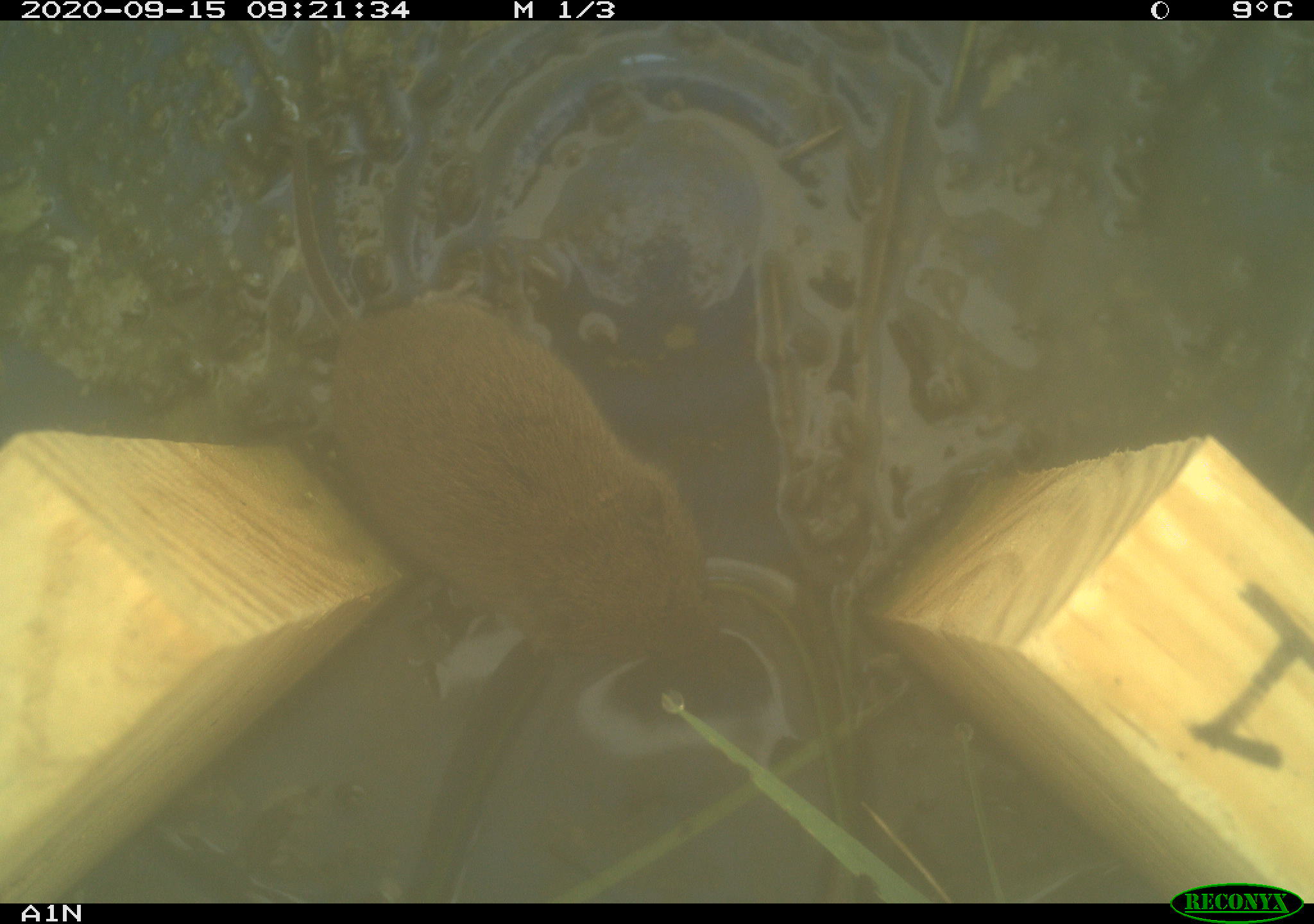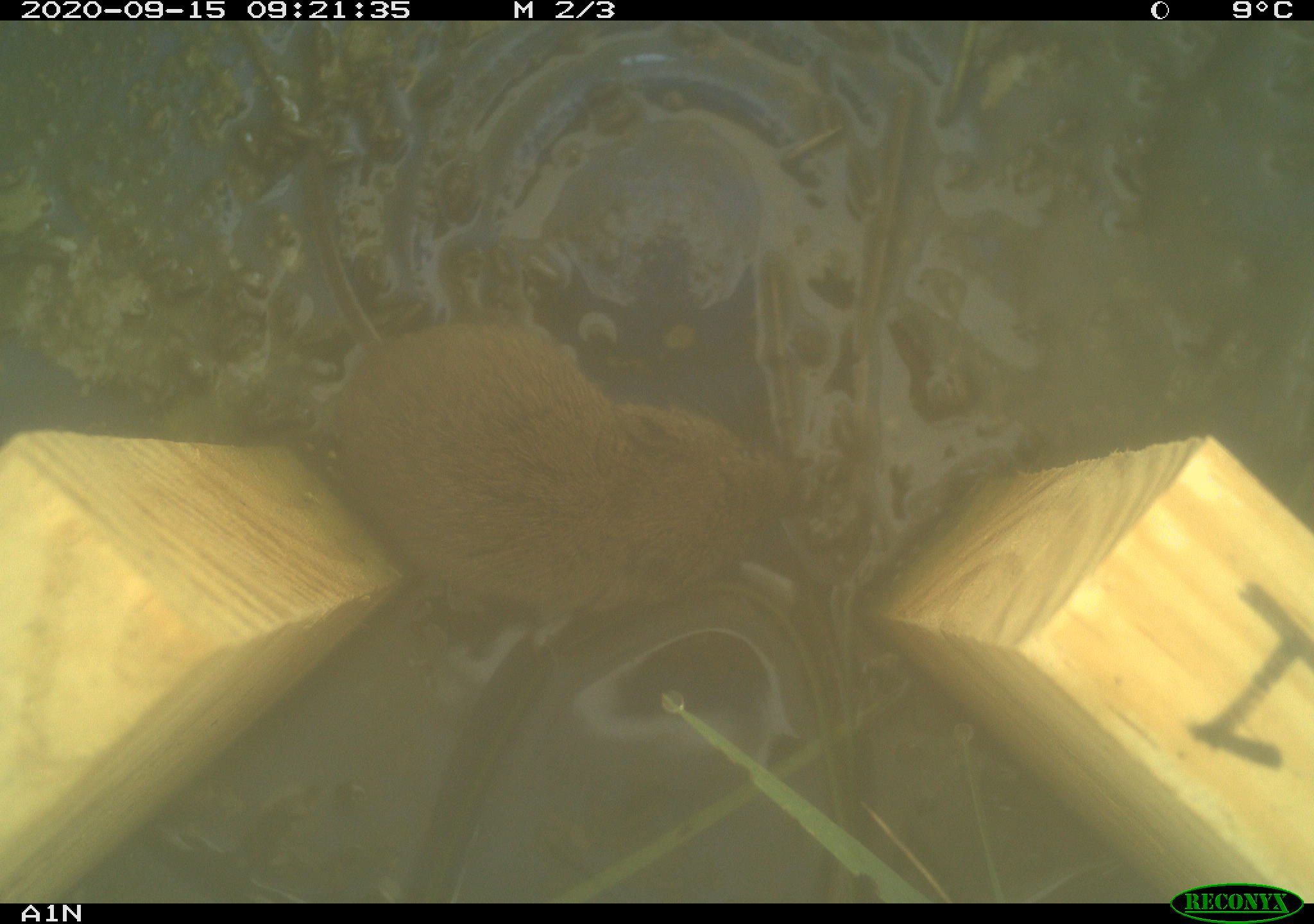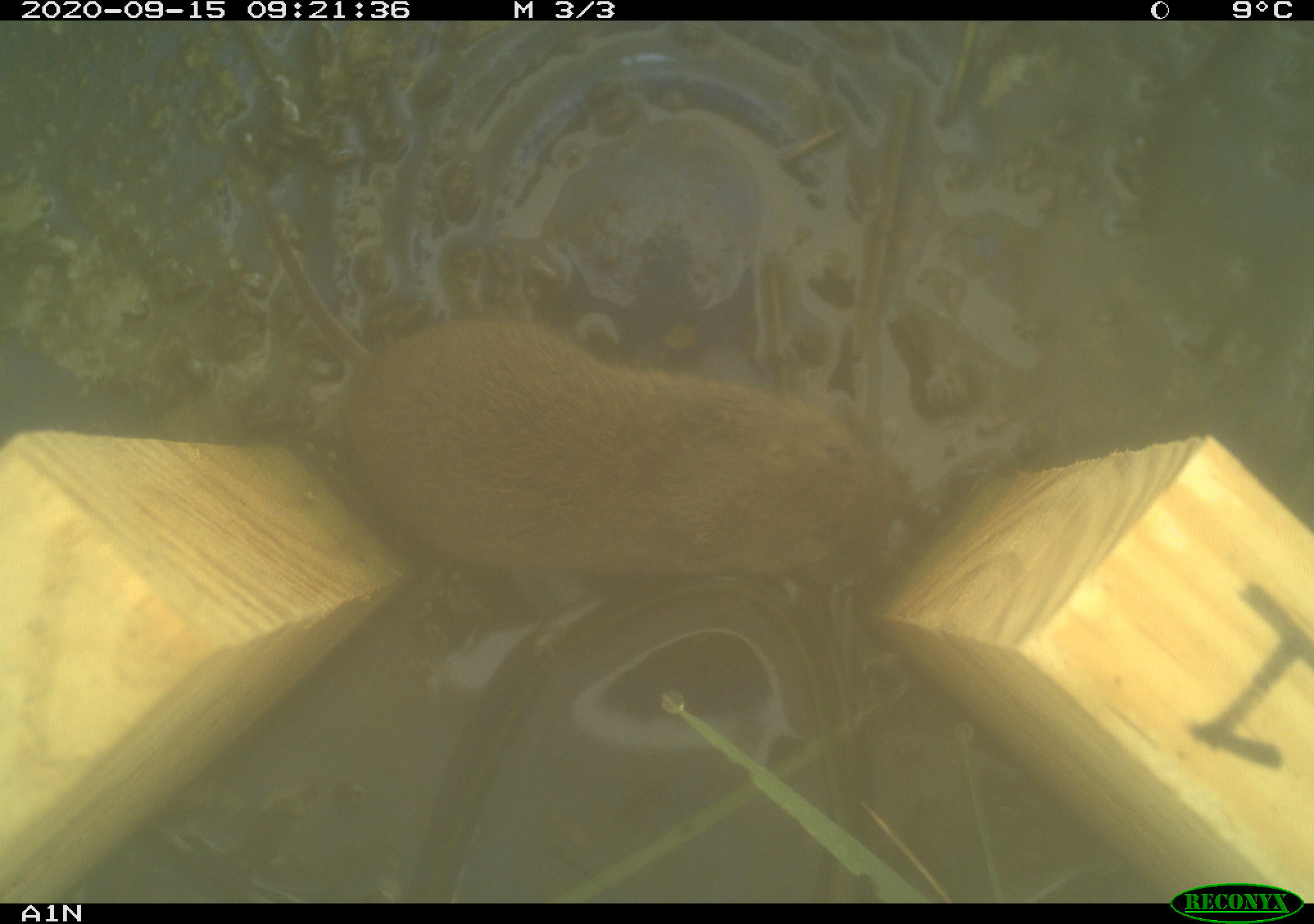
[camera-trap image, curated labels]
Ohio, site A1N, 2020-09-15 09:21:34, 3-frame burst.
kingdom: Animalia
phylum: Chordata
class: Mammalia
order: Rodentia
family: Cricetidae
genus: Microtus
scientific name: Microtus pennsylvanicus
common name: meadow vole